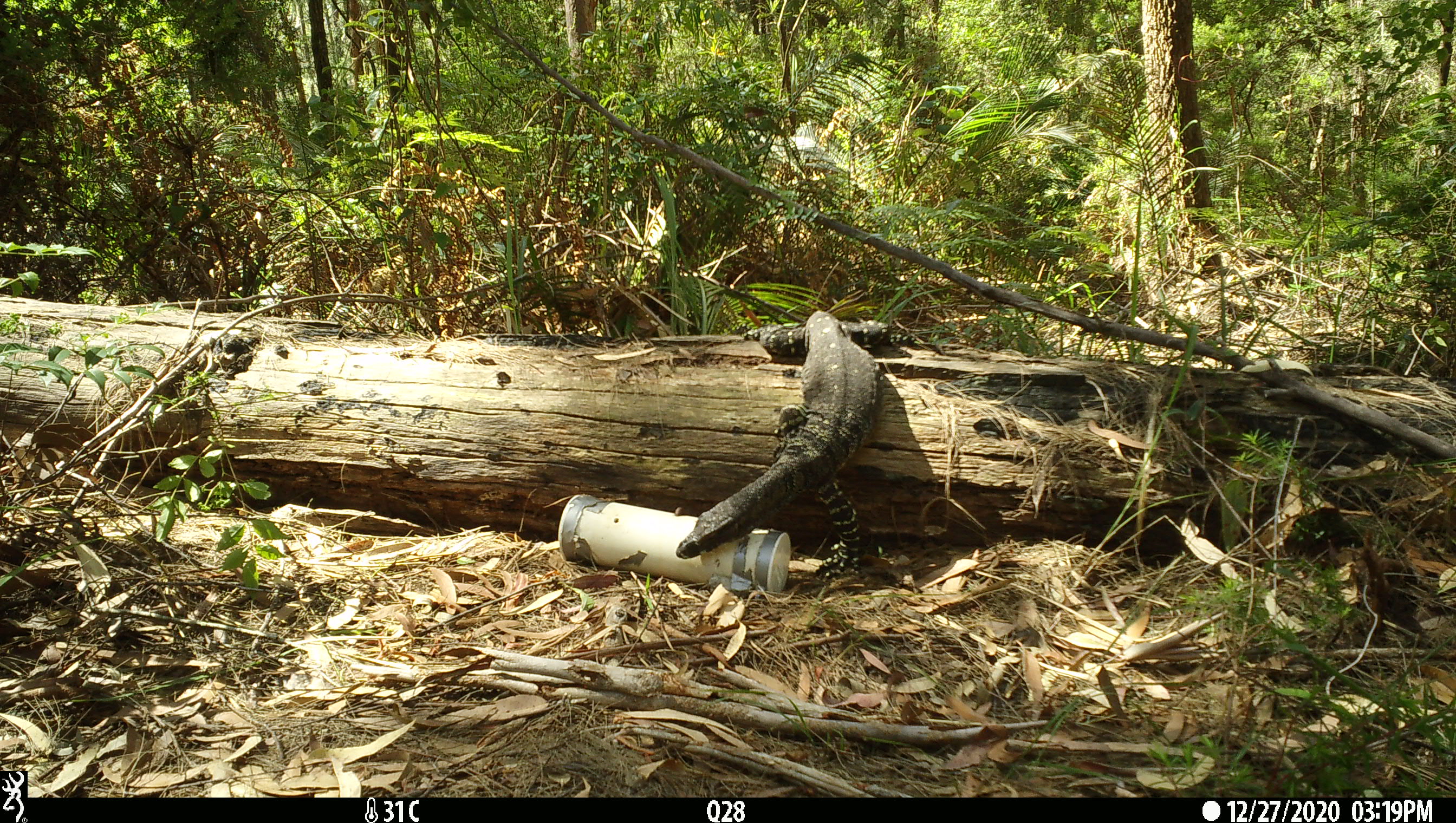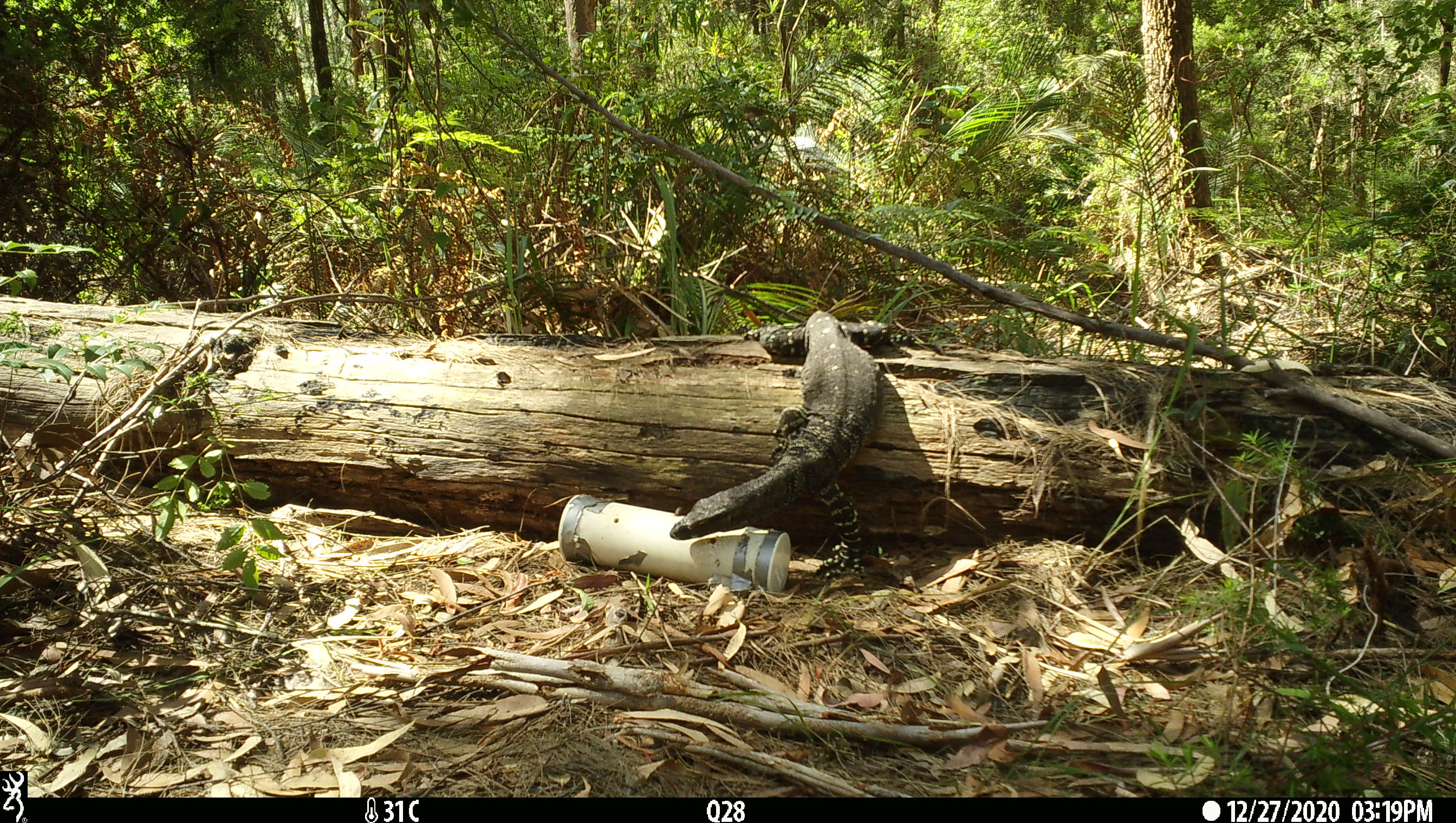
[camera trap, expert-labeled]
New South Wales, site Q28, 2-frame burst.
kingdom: Animalia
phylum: Chordata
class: Reptilia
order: Squamata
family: Varanidae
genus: Varanus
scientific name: Varanus varius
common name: lace monitor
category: goanna